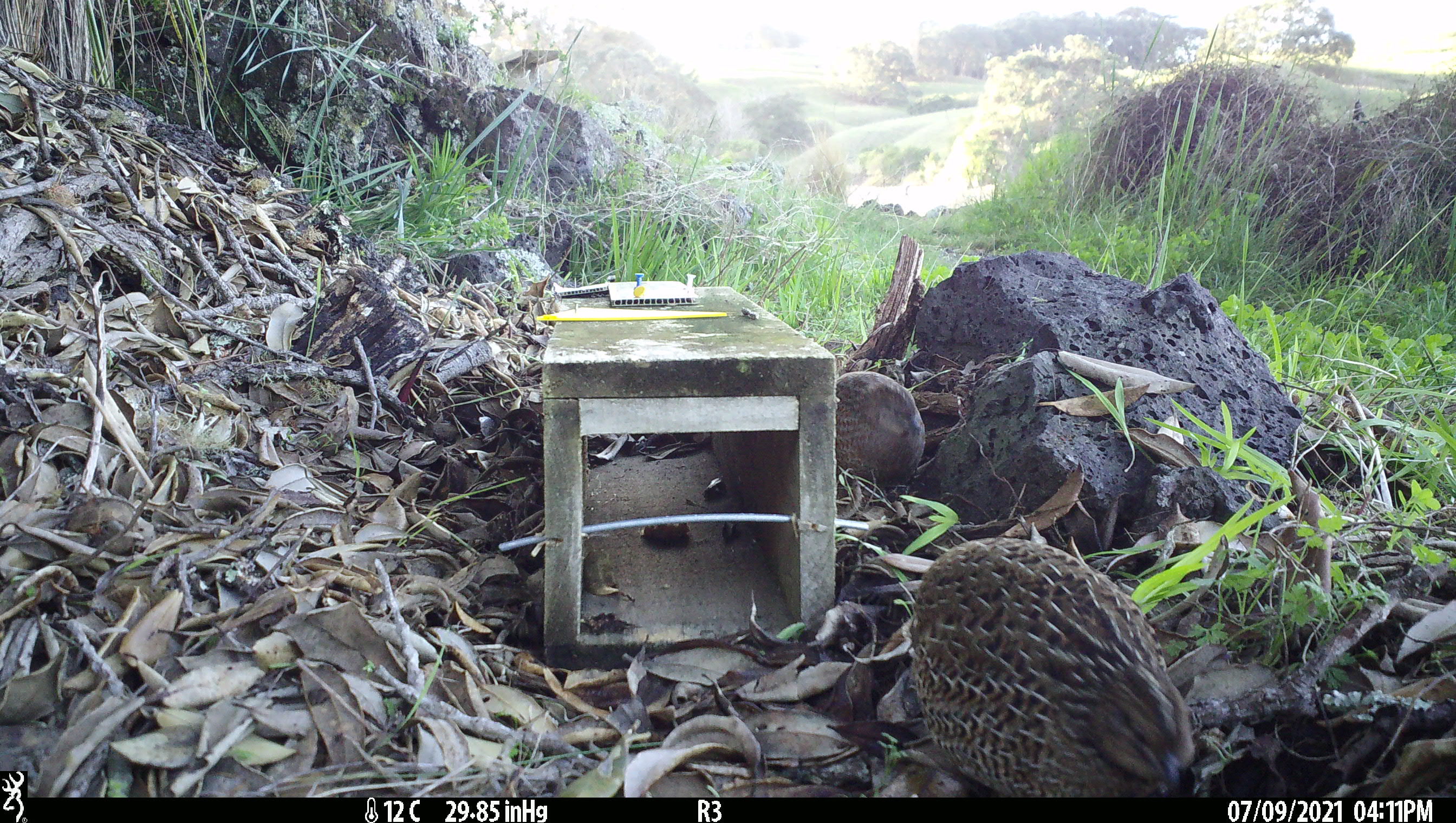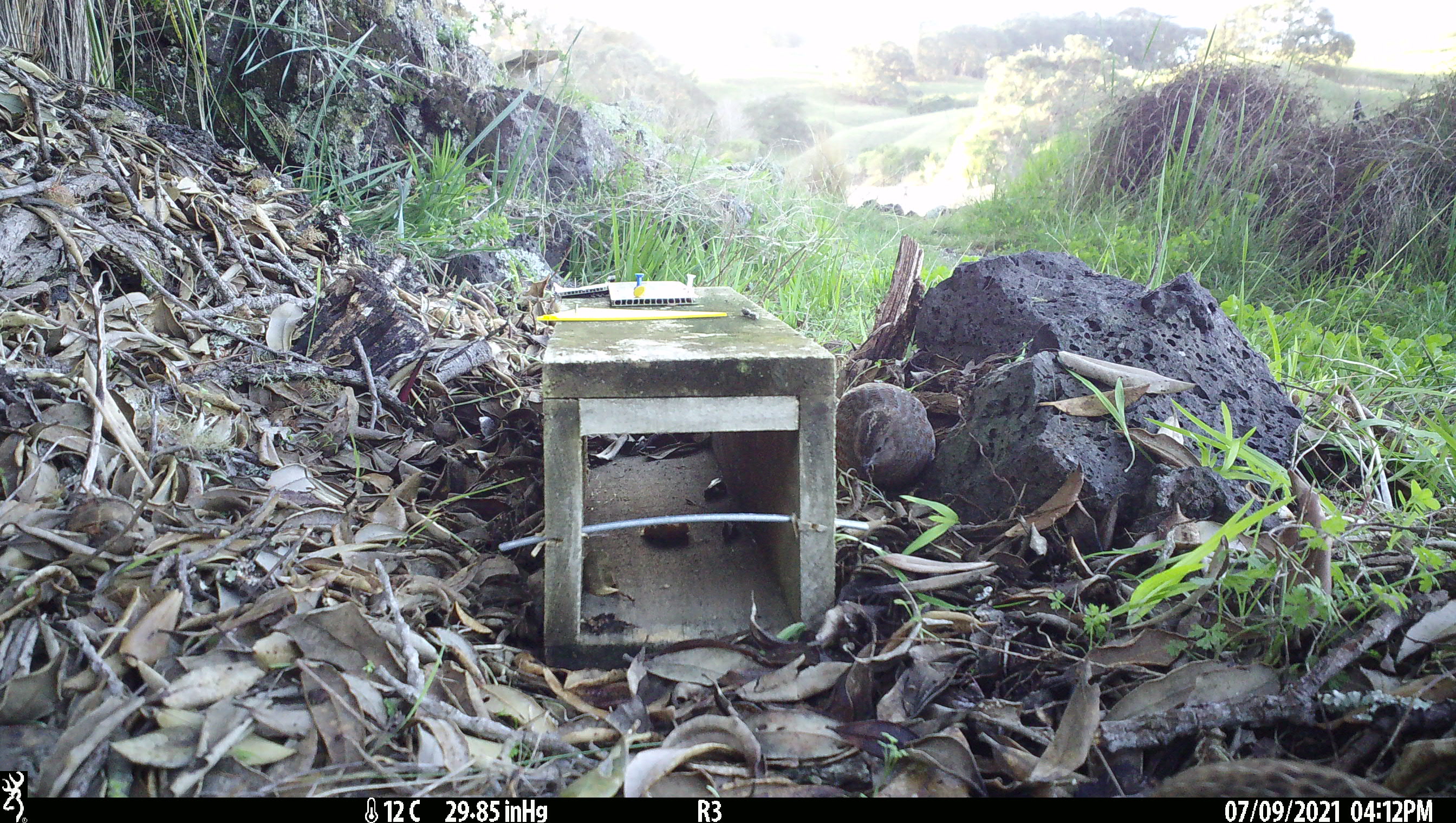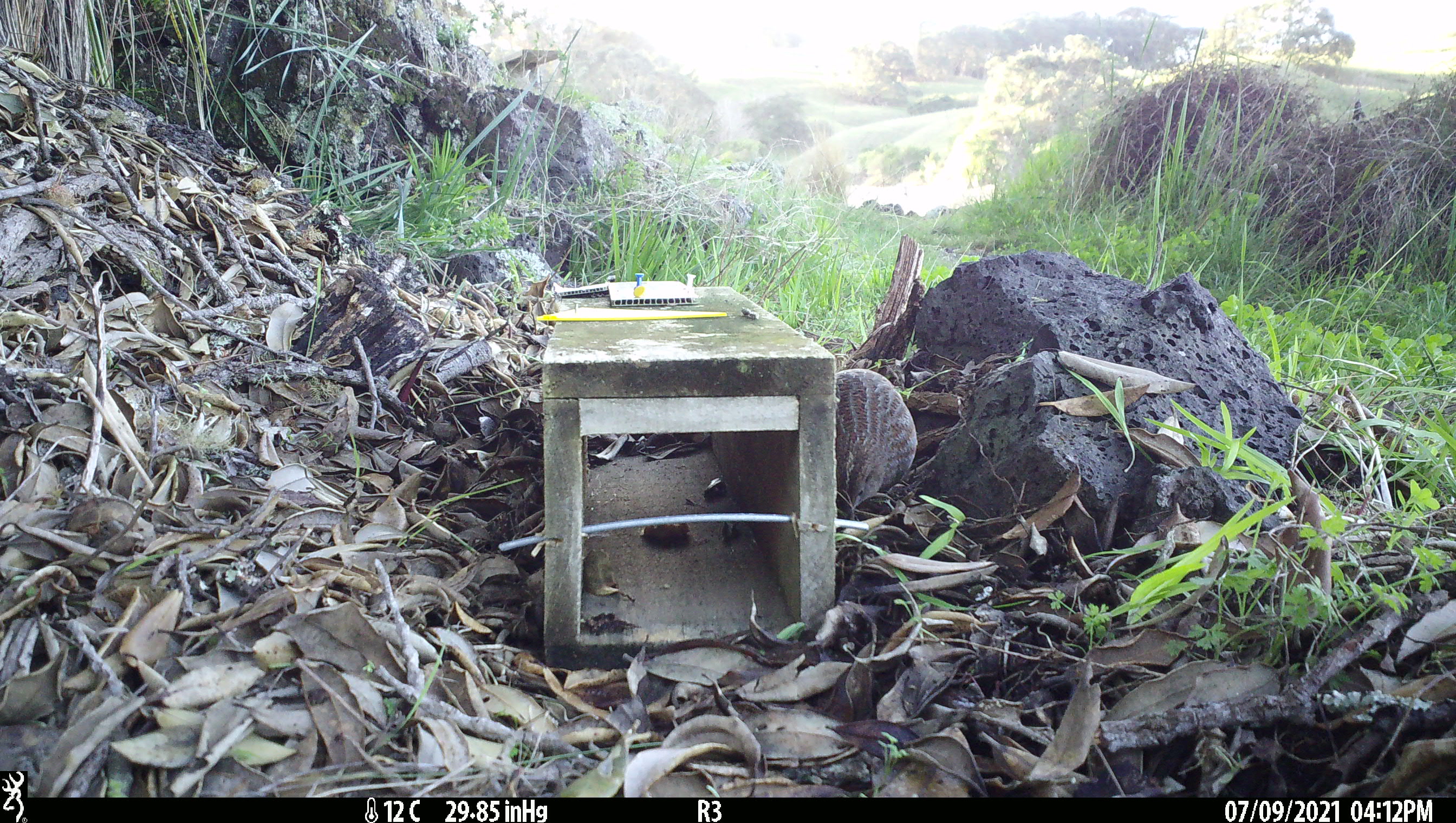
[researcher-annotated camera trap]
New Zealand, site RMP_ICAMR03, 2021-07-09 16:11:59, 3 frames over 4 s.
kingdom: Animalia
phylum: Chordata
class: Aves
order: Galliformes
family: Phasianidae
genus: Synoicus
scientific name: Synoicus ypsilophorus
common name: brown quail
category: quail brown